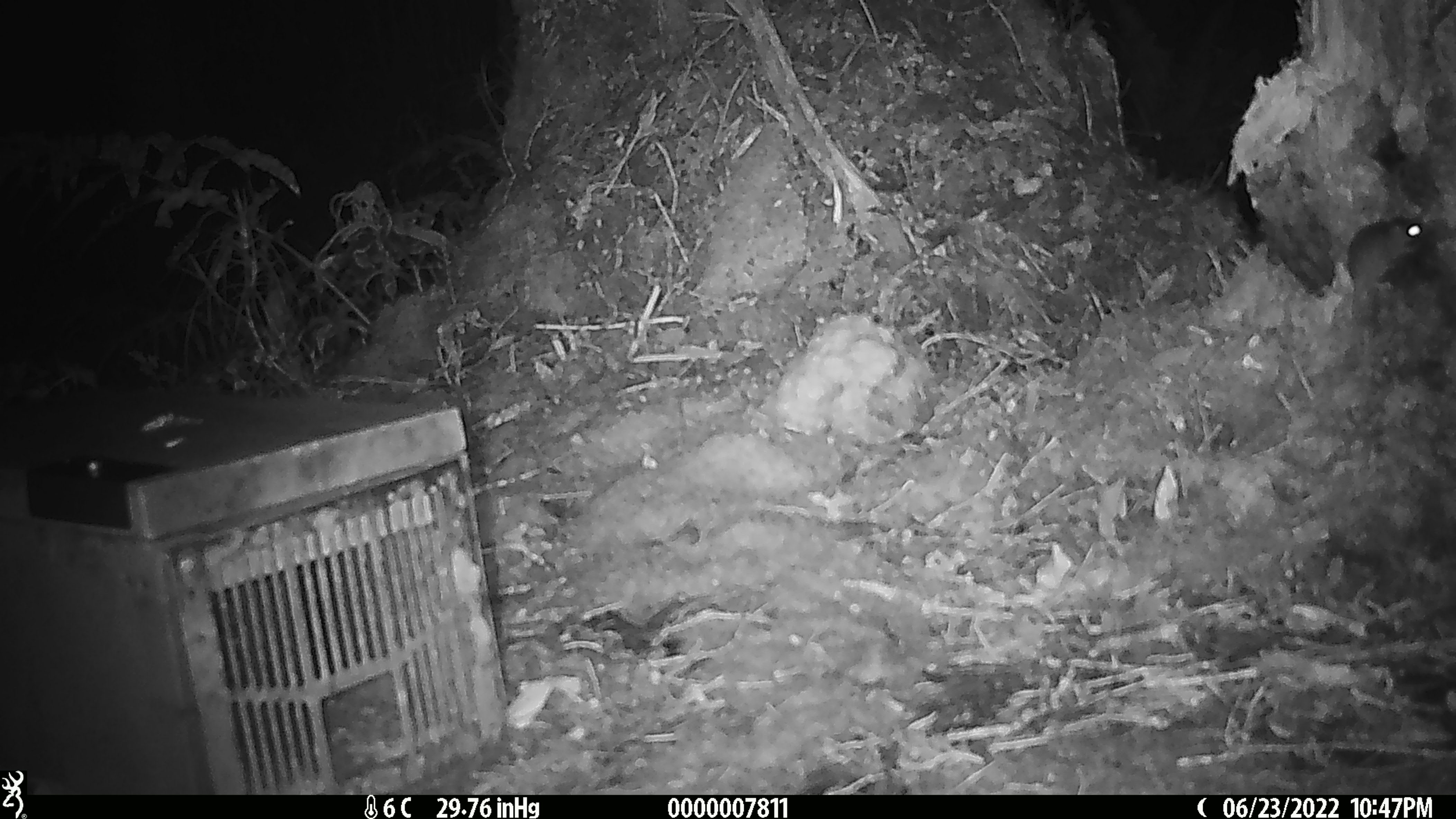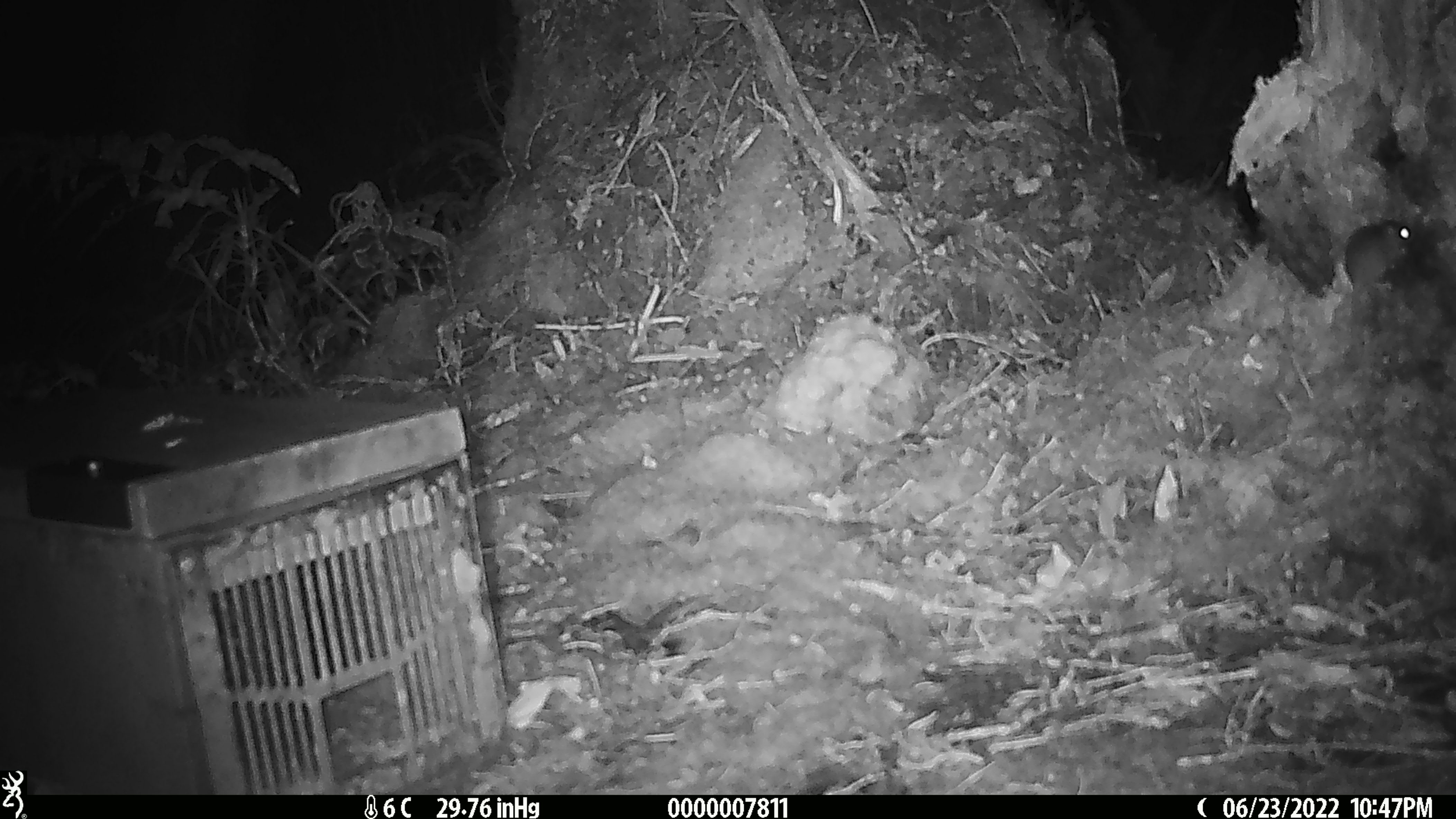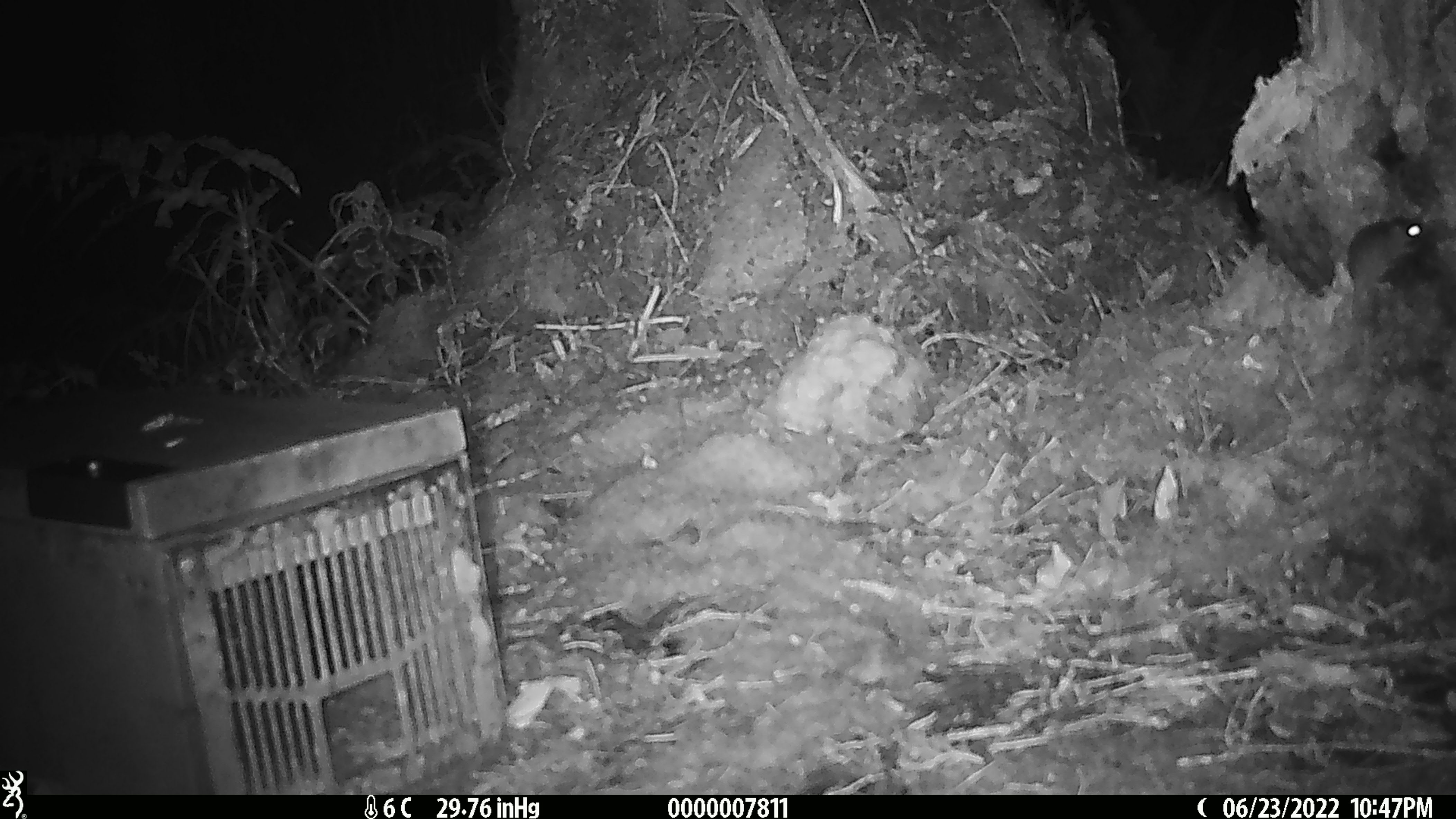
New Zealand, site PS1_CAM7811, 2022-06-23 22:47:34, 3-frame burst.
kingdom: Animalia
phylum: Chordata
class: Mammalia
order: Rodentia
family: Muridae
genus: Mus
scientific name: Mus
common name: mouse